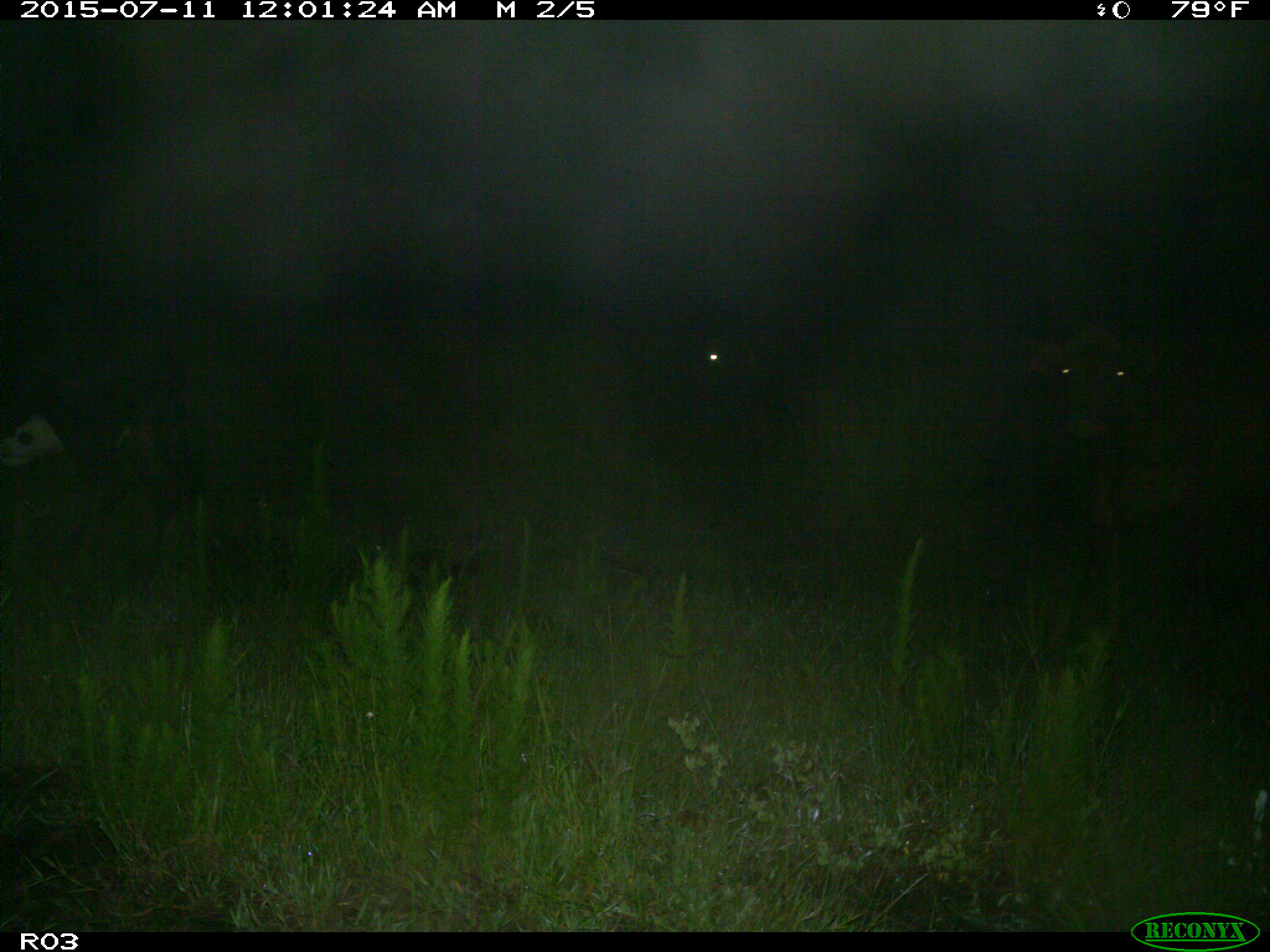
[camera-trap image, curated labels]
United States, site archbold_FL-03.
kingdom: Animalia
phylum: Chordata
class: Mammalia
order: Artiodactyla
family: Bovidae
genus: Bos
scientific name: Bos taurus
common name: domestic cow